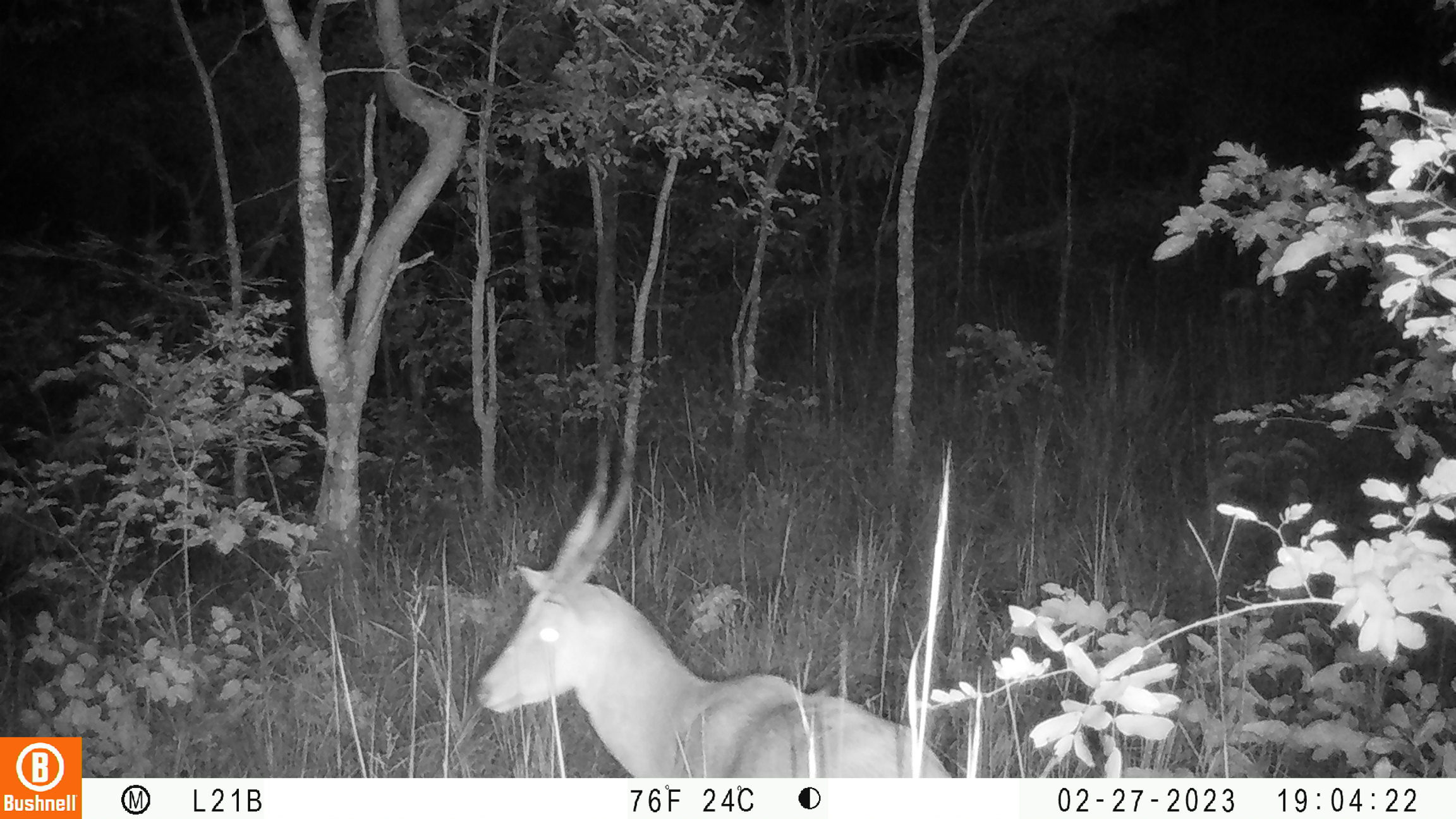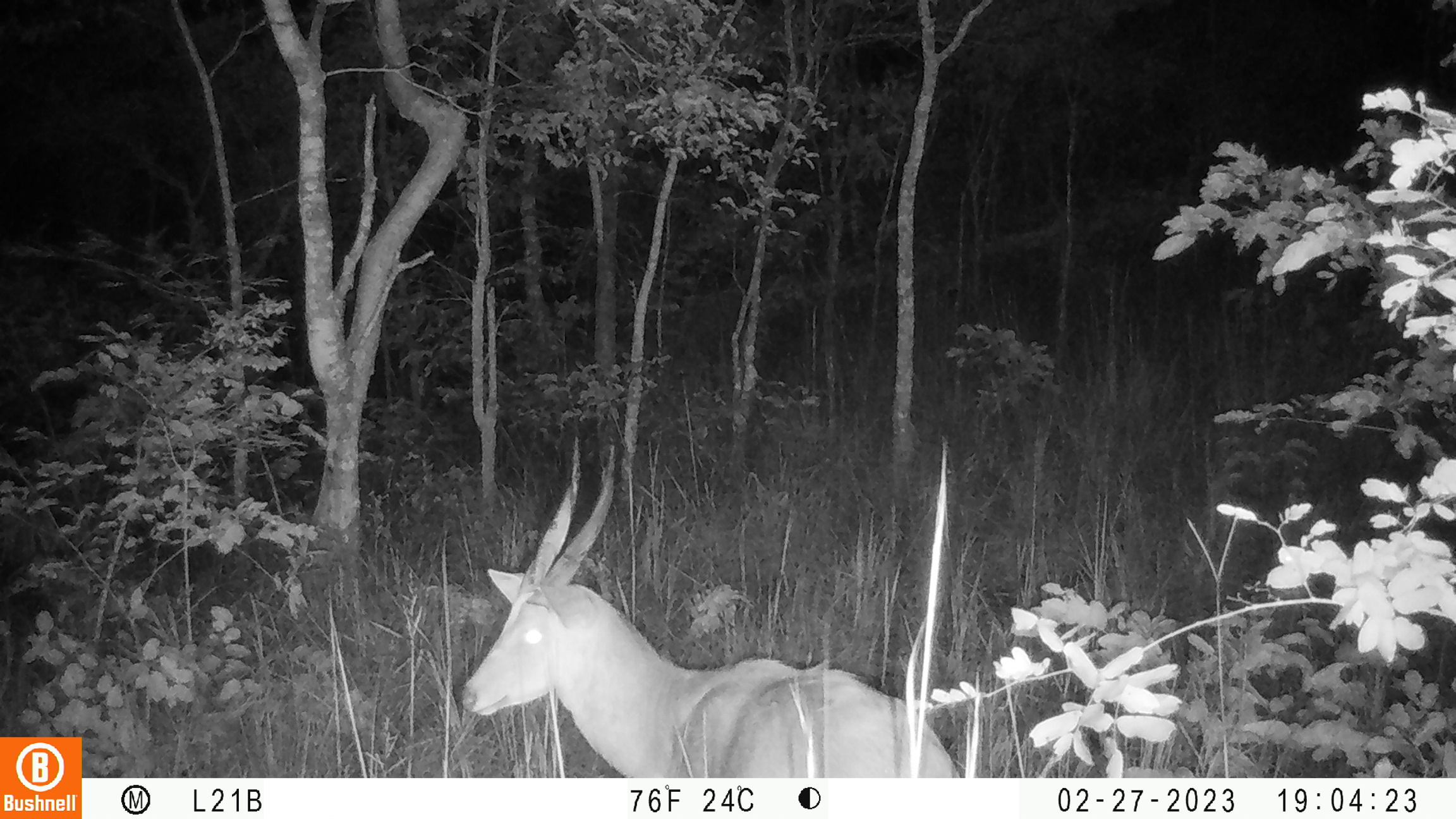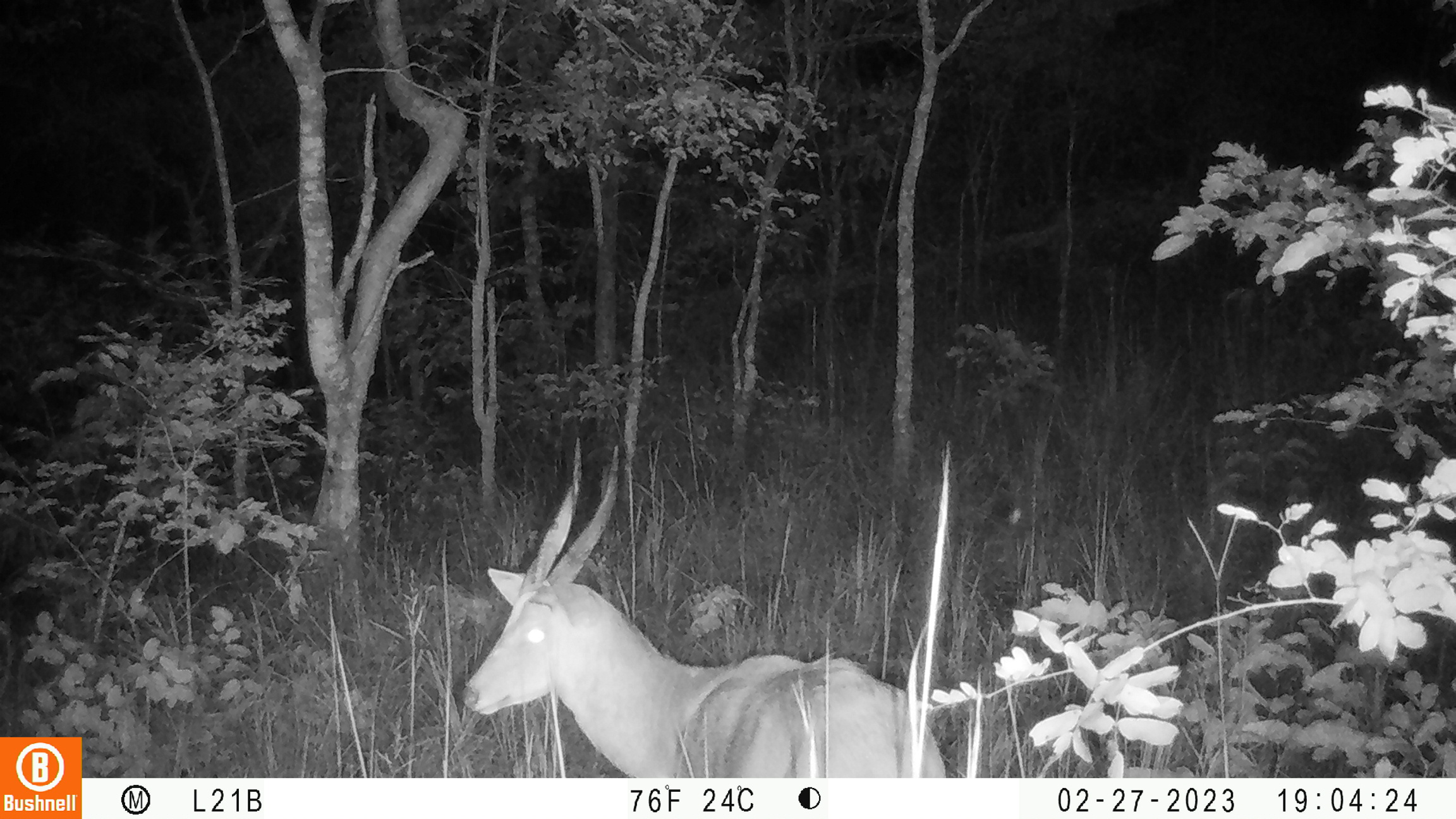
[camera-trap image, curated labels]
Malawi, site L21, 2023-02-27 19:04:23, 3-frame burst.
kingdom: Animalia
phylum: Chordata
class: Mammalia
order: Artiodactyla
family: Bovidae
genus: Tragelaphus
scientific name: Tragelaphus sylvaticus sylvaticus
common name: cape bushbuck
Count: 1.